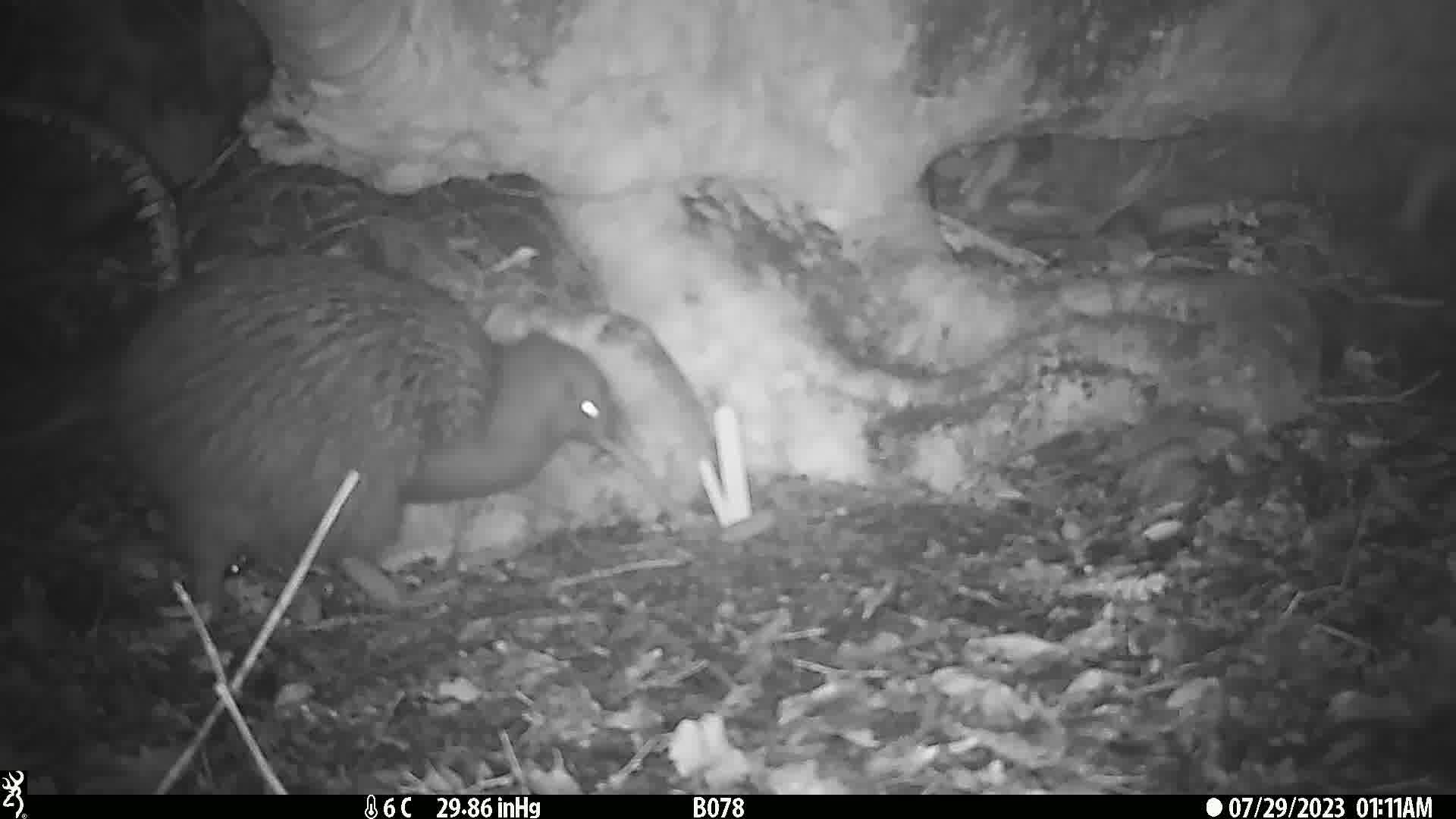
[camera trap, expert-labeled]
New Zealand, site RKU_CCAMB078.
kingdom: Animalia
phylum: Chordata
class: Aves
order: Apterygiformes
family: Apterygidae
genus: Apteryx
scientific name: Apteryx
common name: kiwi